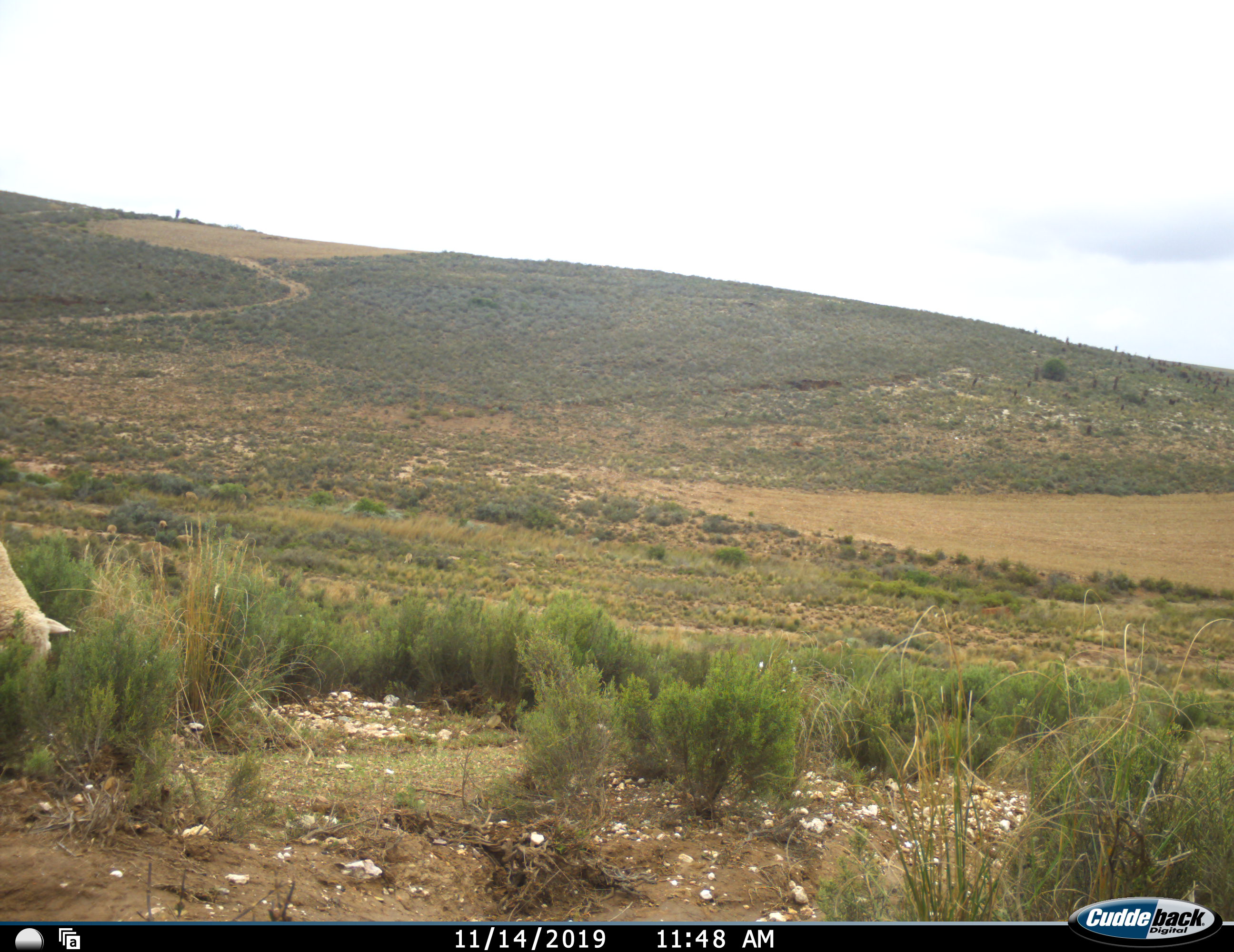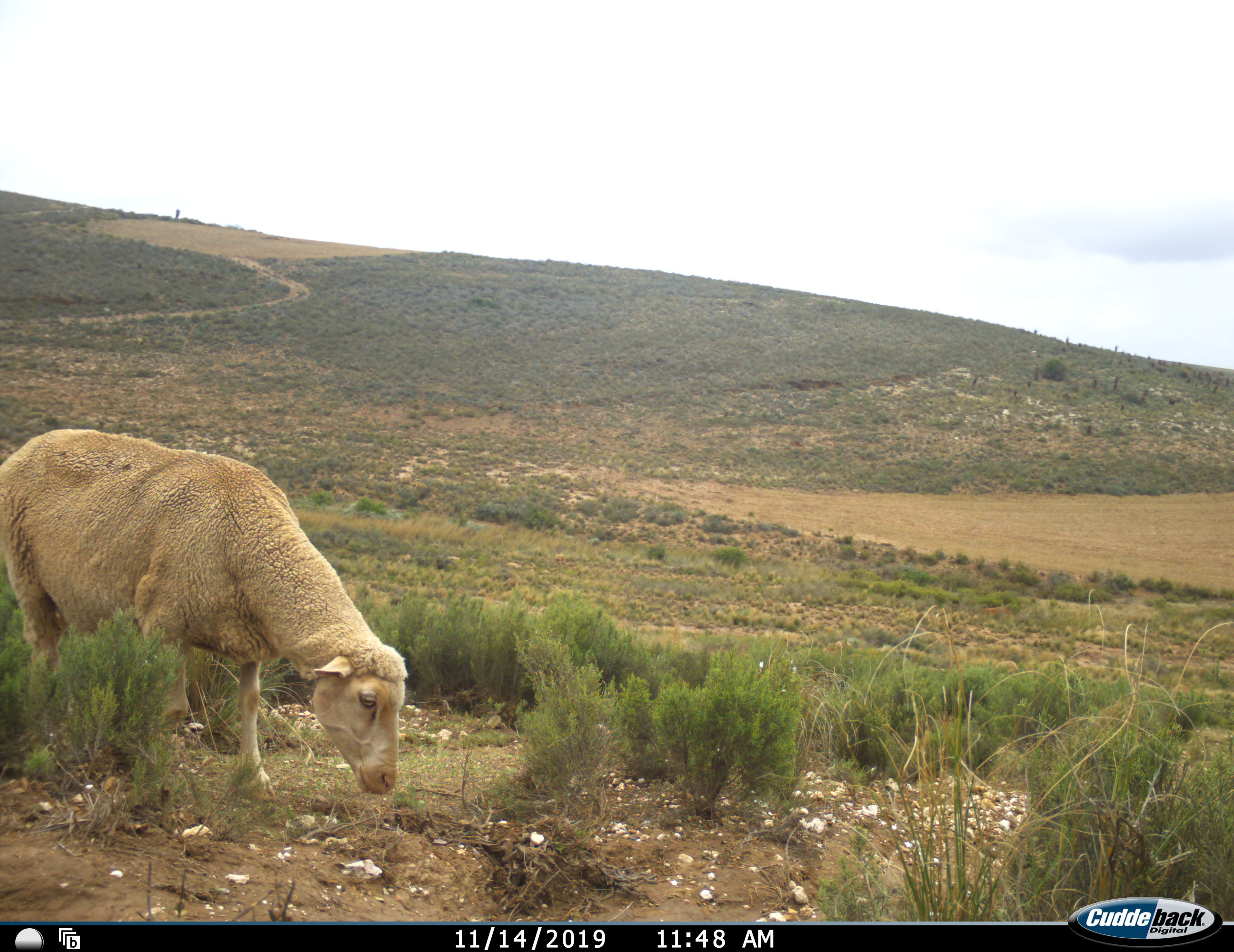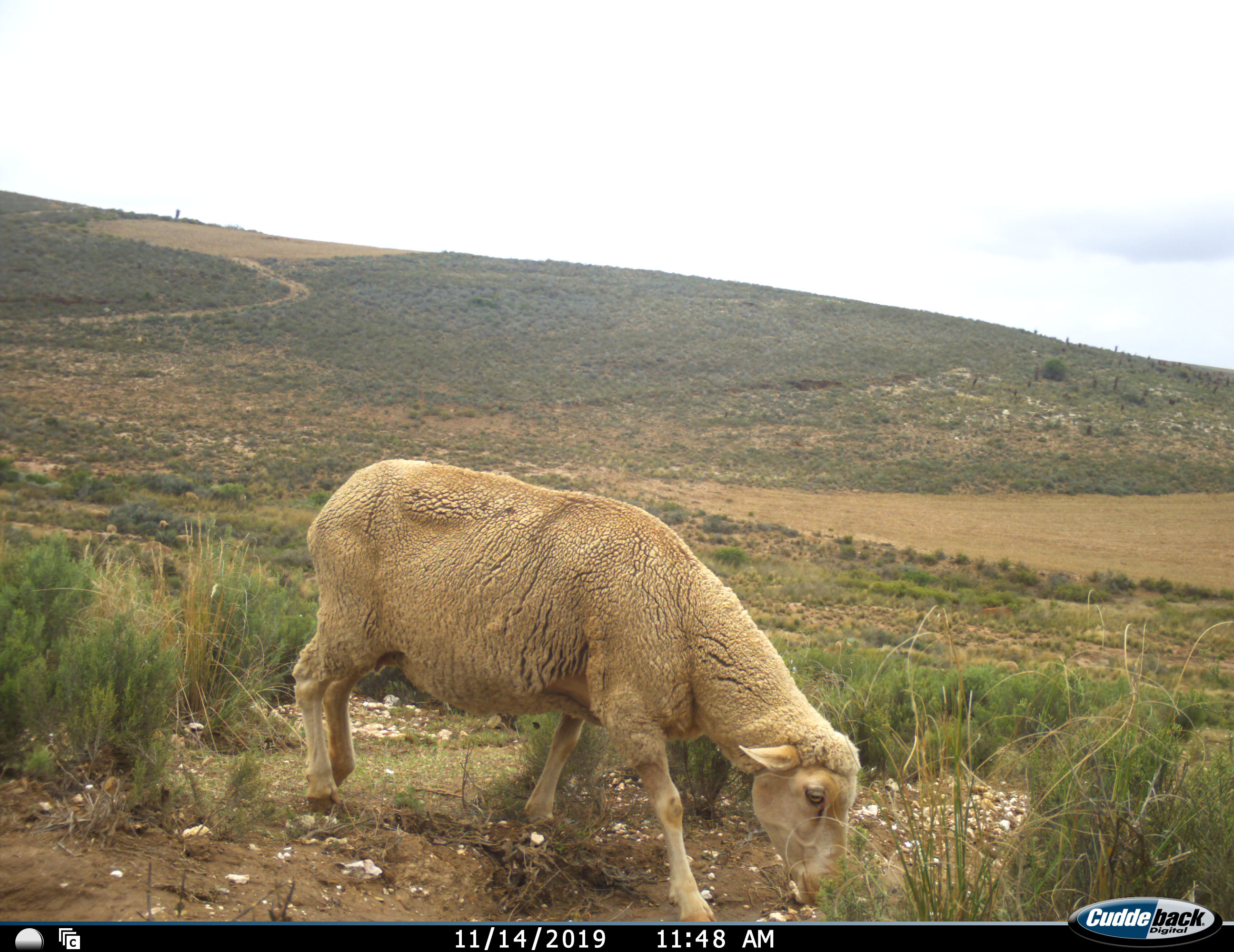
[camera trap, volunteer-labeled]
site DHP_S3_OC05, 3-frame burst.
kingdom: Animalia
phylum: Chordata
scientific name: Vertebrata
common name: domestic animal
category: domesticanimal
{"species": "domesticanimal (domestic animal) (Vertebrata)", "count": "1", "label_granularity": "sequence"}